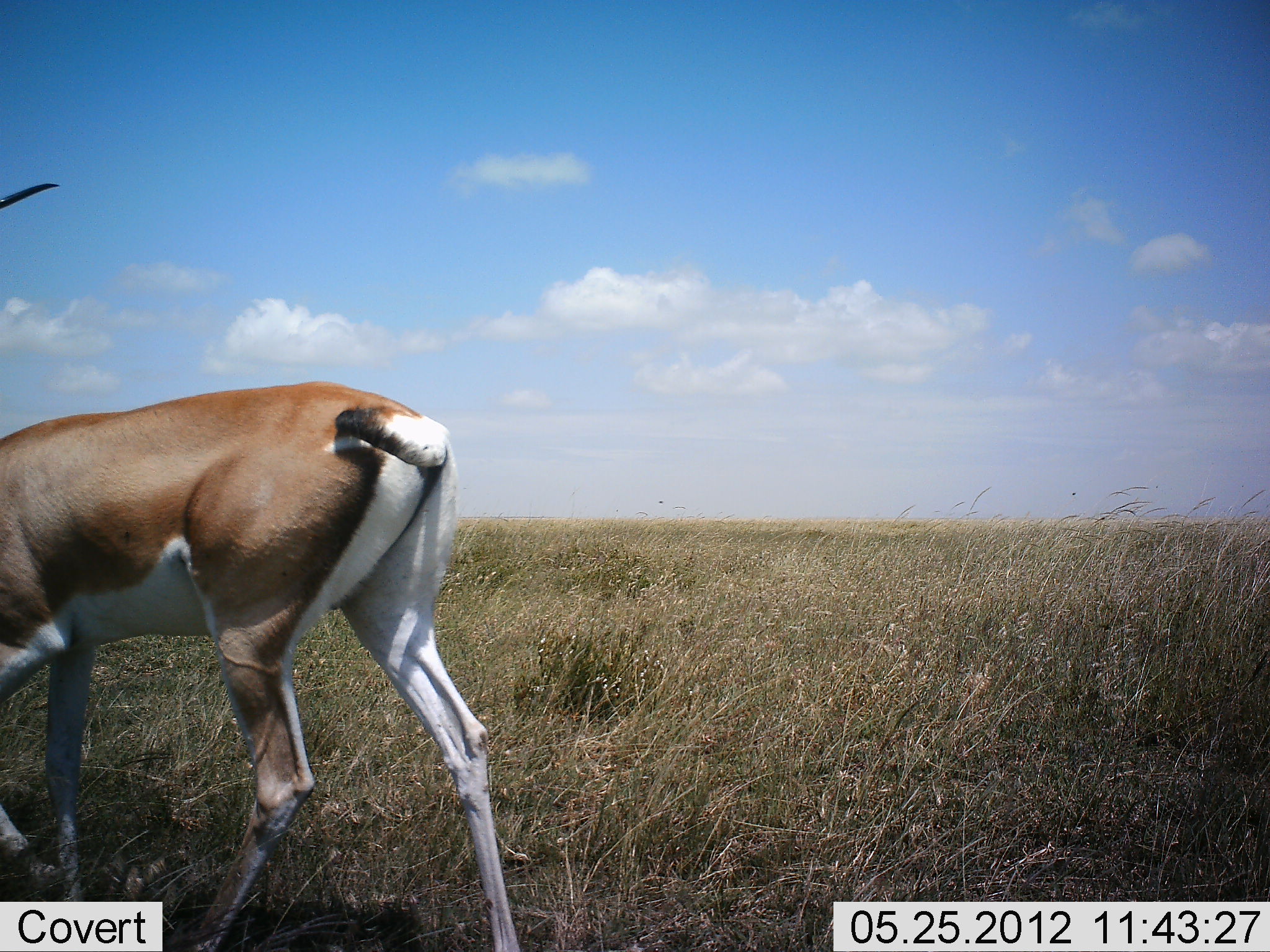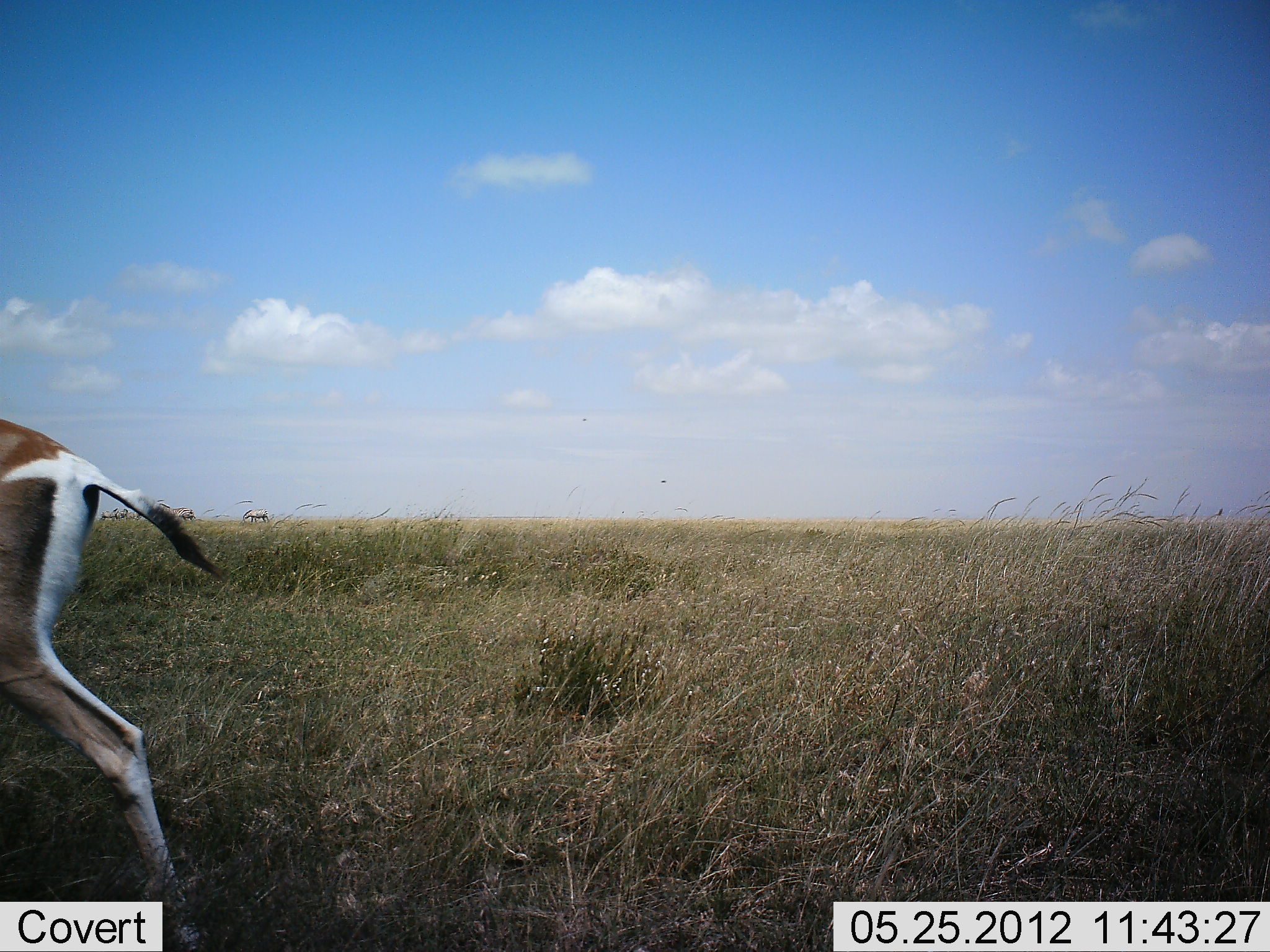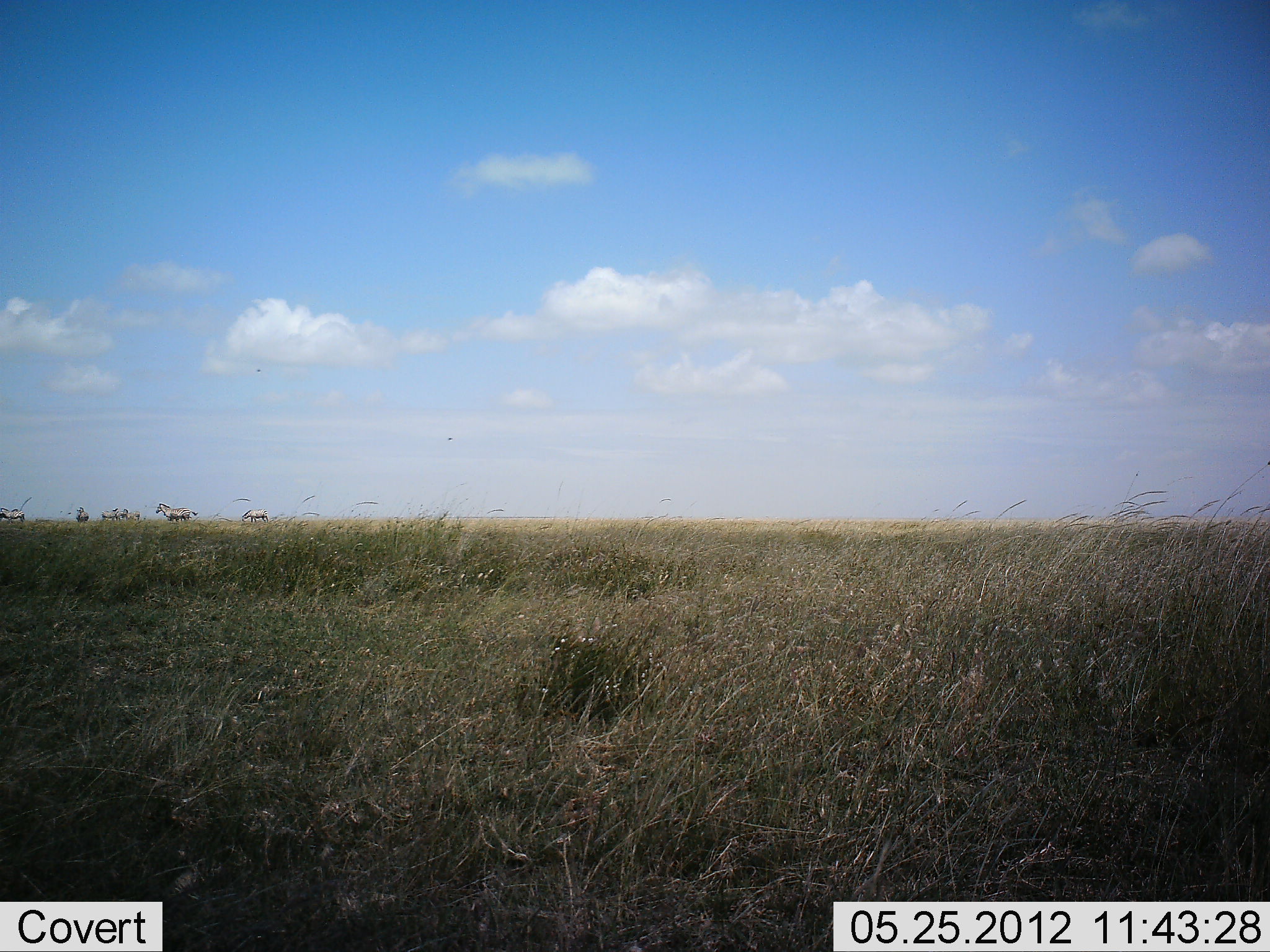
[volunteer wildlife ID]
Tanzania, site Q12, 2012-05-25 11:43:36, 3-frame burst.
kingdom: Animalia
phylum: Chordata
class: Mammalia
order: Artiodactyla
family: Bovidae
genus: Nanger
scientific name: Nanger granti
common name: grant's gazelle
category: gazellegrants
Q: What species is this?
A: Gazellegrants (grant's gazelle) (Nanger granti).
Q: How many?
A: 1.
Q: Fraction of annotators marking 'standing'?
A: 0%.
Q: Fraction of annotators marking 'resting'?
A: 0%.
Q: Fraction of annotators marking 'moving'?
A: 100%.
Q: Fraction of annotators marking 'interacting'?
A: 0%.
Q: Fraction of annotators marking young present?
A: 0%.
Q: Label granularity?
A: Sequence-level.